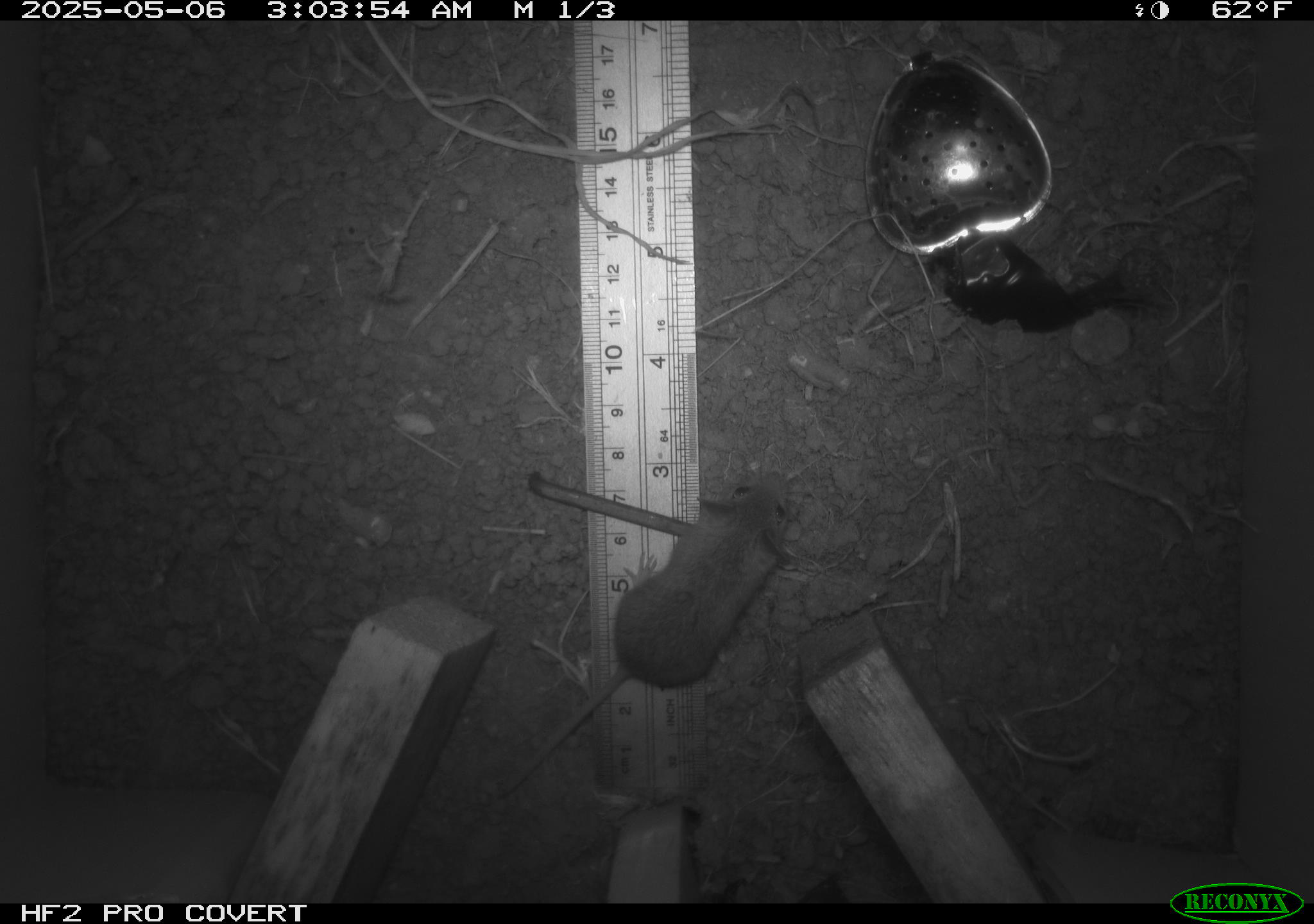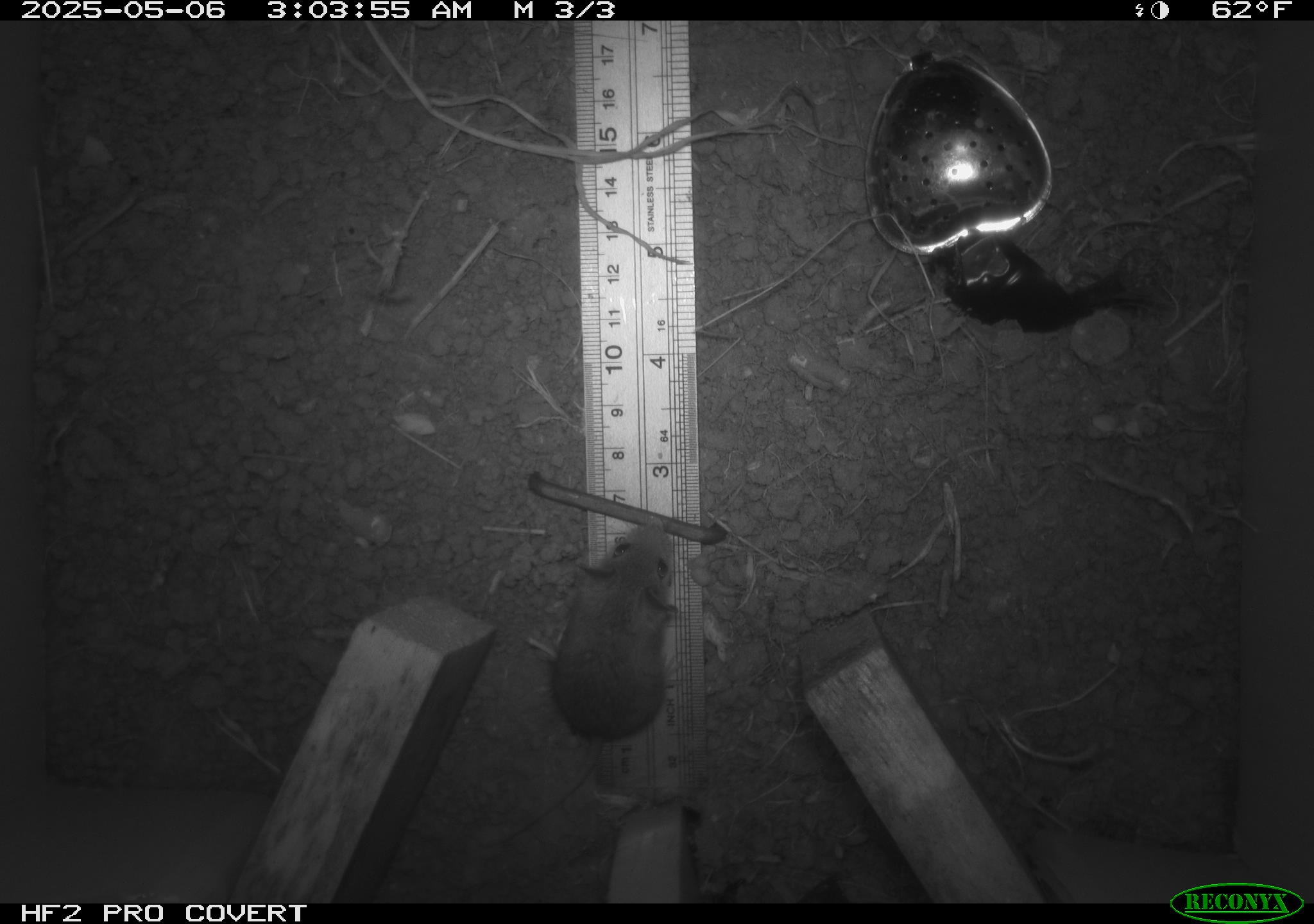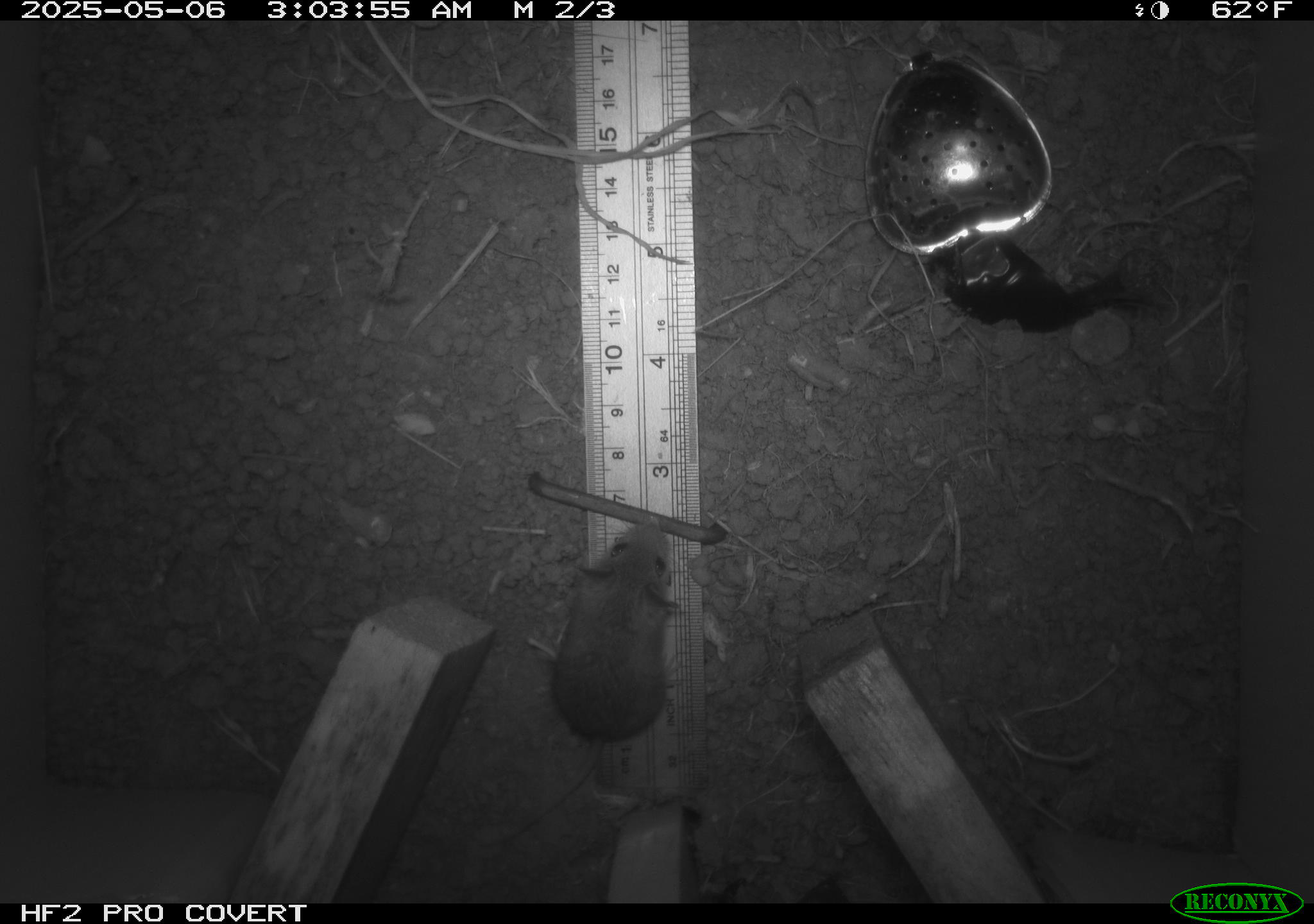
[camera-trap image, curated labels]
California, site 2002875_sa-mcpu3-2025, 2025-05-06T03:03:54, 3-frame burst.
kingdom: Animalia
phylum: Chordata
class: Mammalia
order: Rodentia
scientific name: Rodentia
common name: mouse species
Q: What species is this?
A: Mouse species (Rodentia).